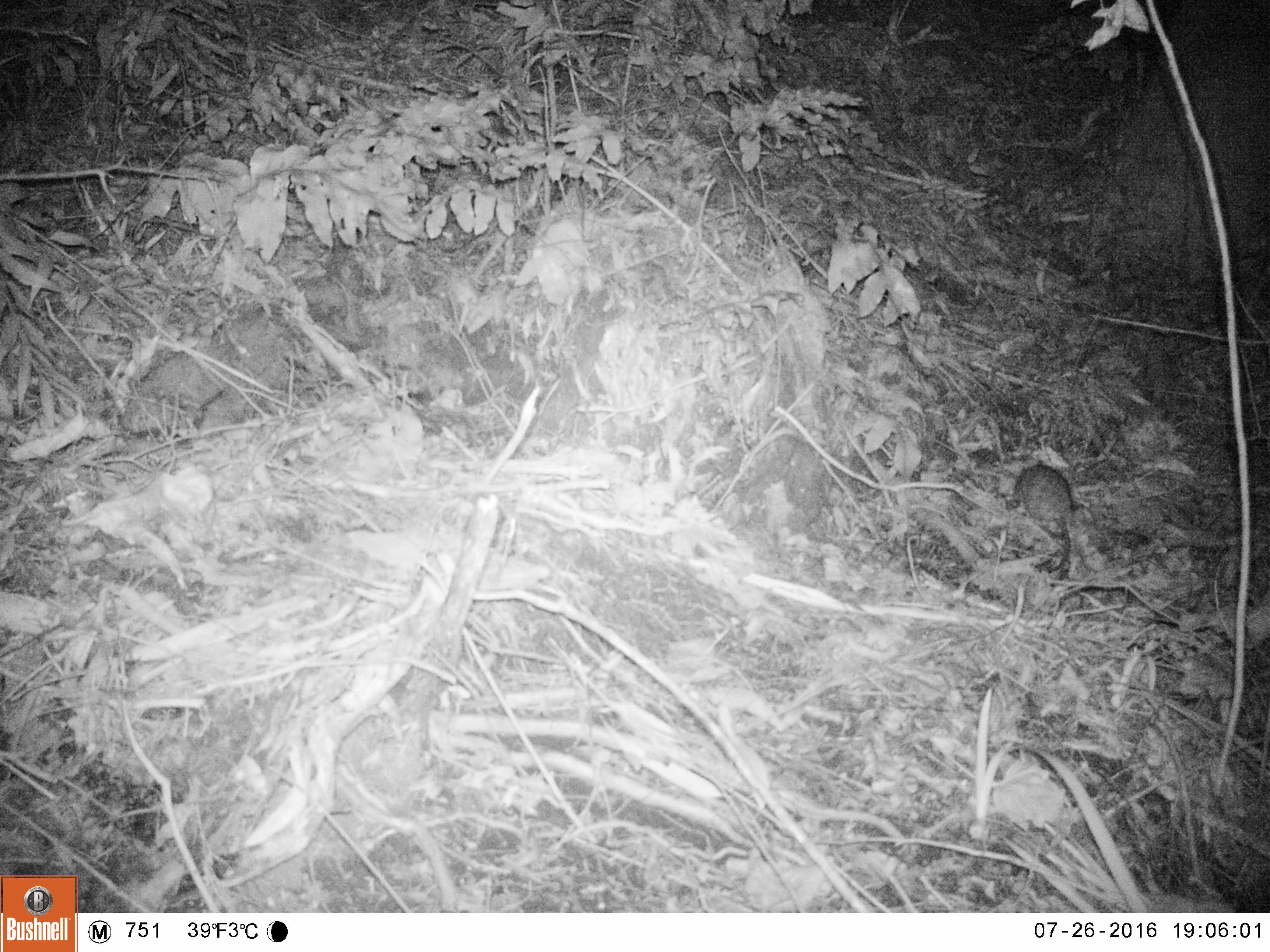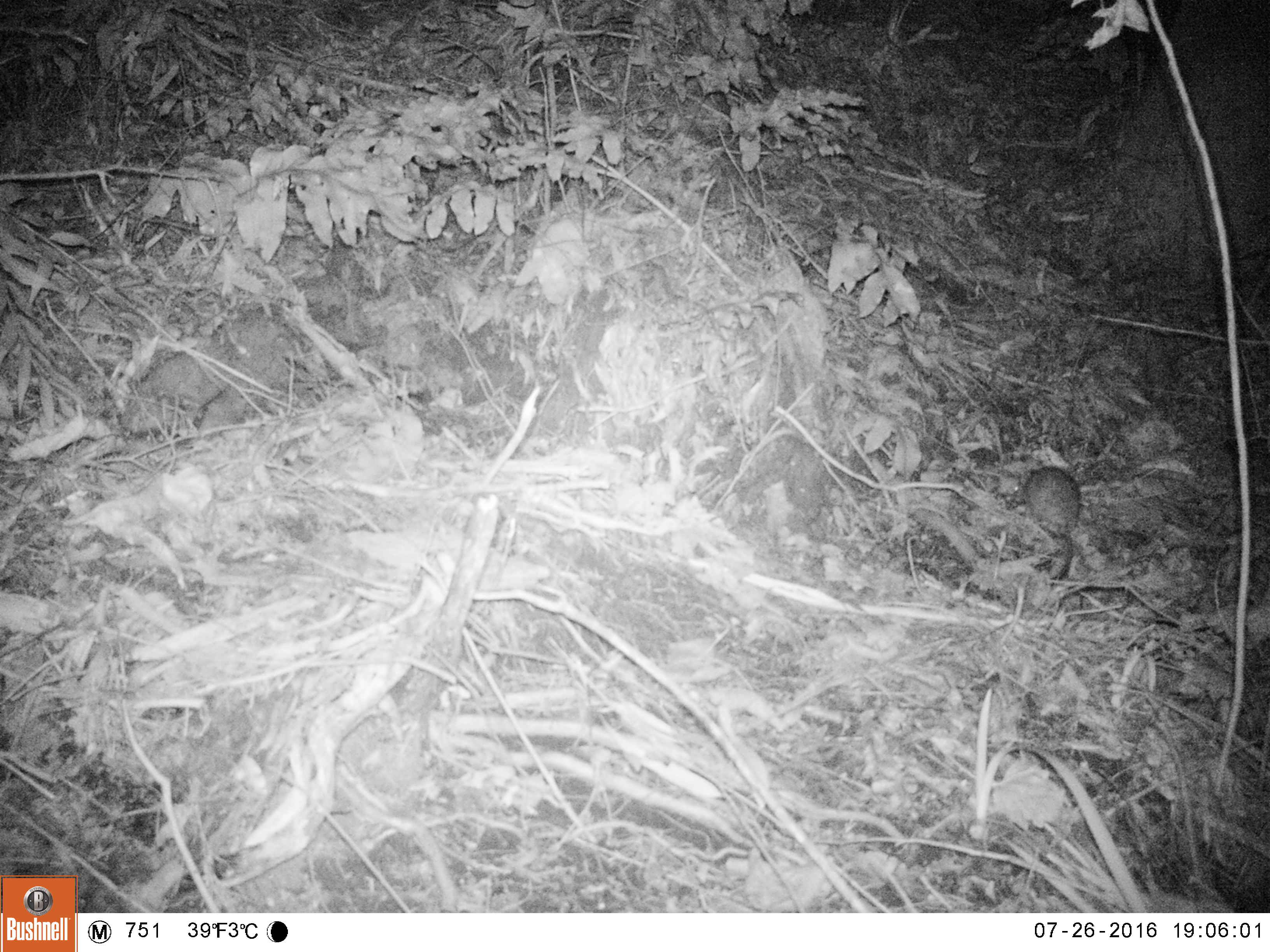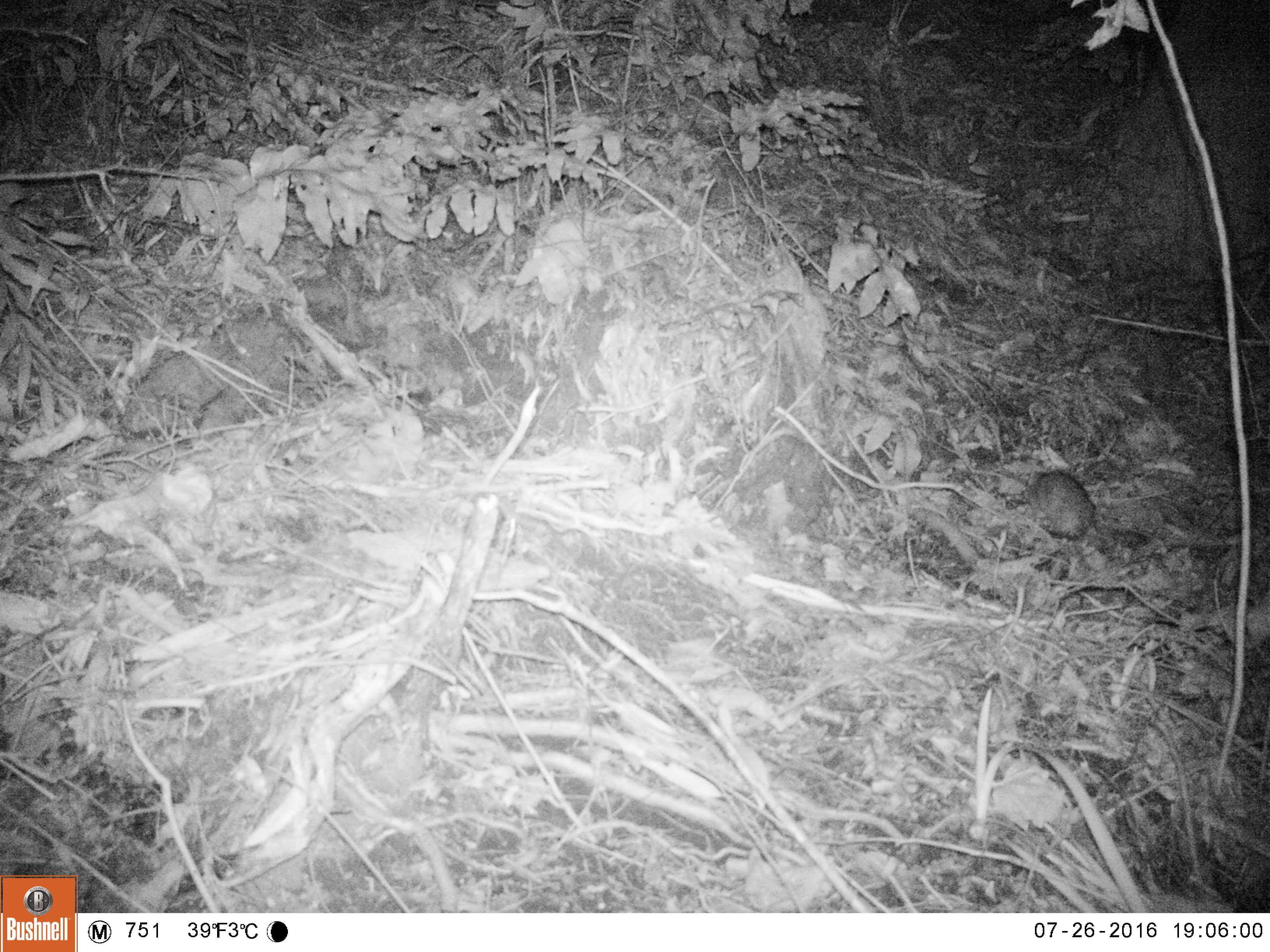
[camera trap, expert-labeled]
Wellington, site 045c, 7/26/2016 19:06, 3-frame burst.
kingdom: Animalia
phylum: Chordata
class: Mammalia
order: Rodentia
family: Muridae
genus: Rattus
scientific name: Rattus rattus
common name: ship rat